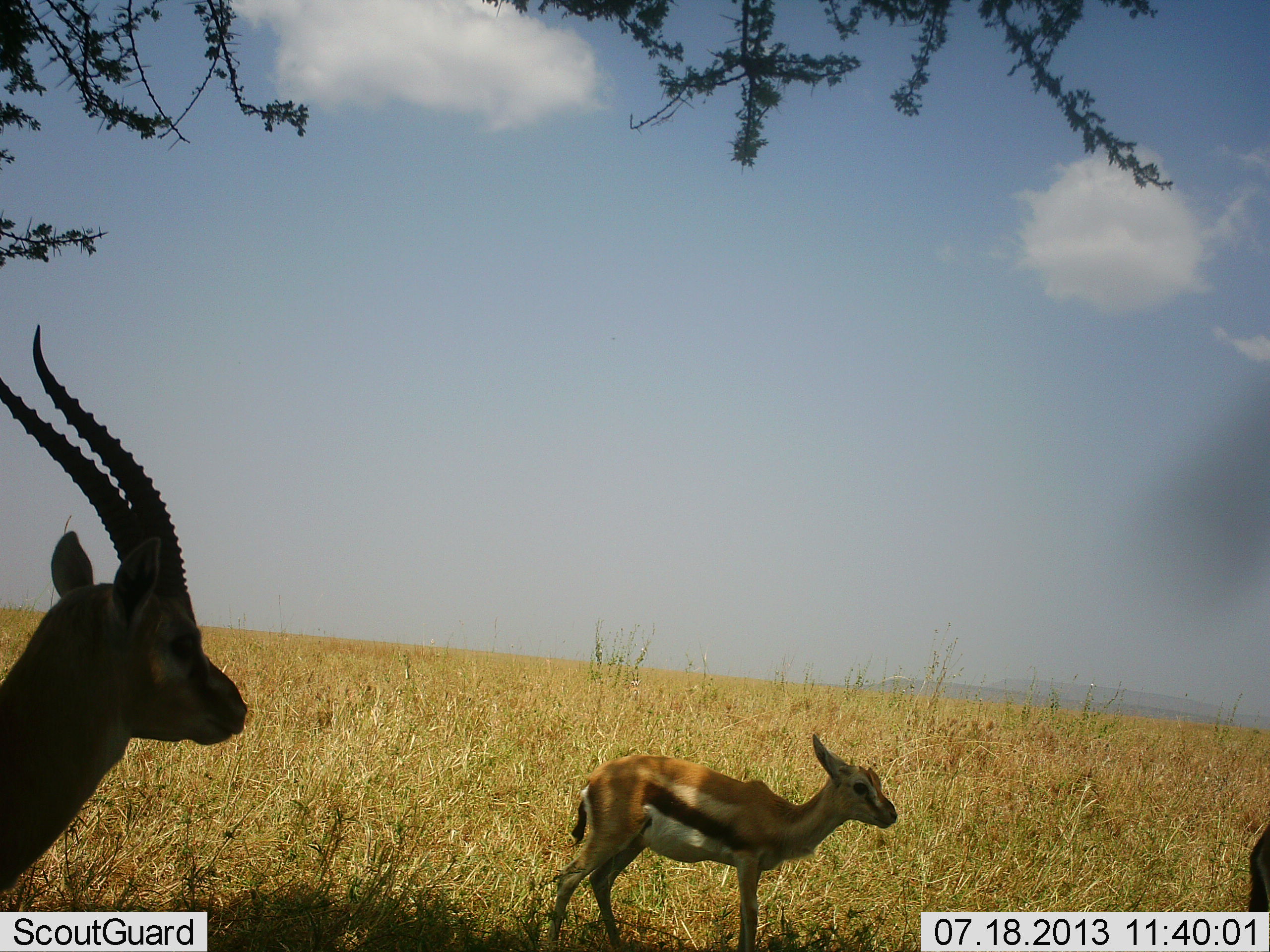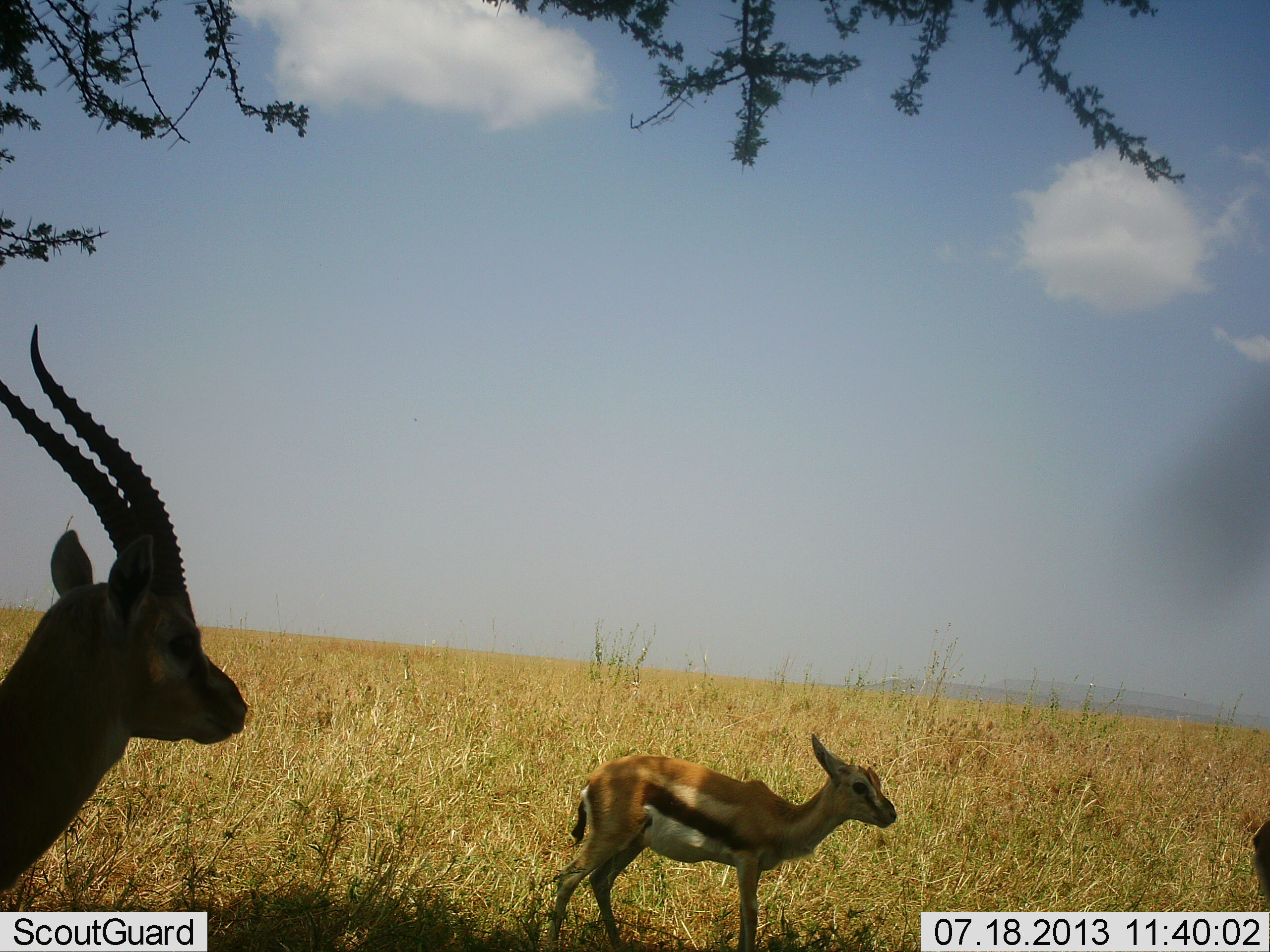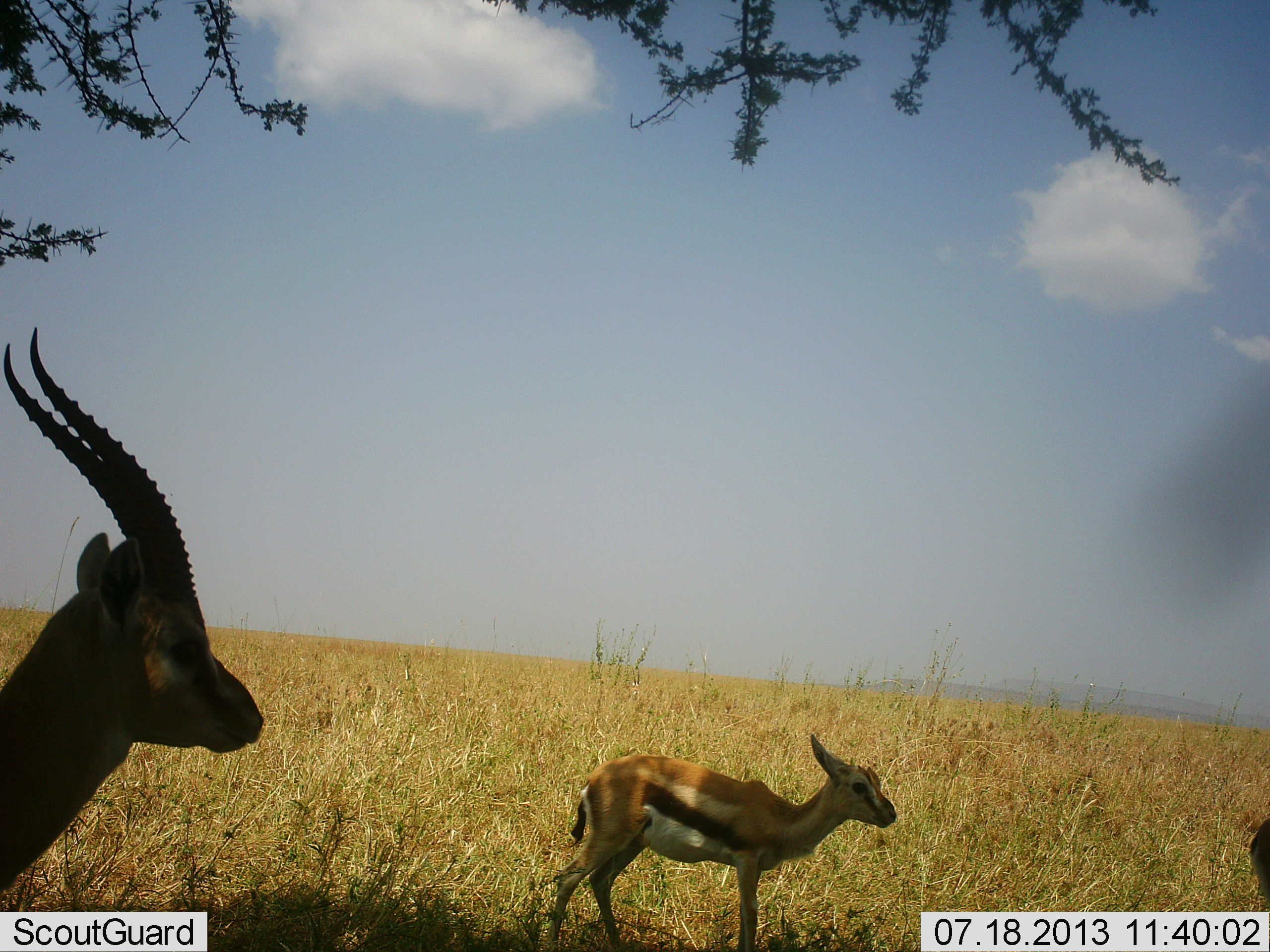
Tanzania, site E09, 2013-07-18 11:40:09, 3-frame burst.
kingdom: Animalia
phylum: Chordata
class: Mammalia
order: Artiodactyla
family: Bovidae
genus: Eudorcas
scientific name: Eudorcas thomsonii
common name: thomson's gazelle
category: gazellethomsons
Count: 3.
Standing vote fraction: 93%.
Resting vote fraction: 0%.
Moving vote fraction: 0%.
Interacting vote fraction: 7%.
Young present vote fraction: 36%.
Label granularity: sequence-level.